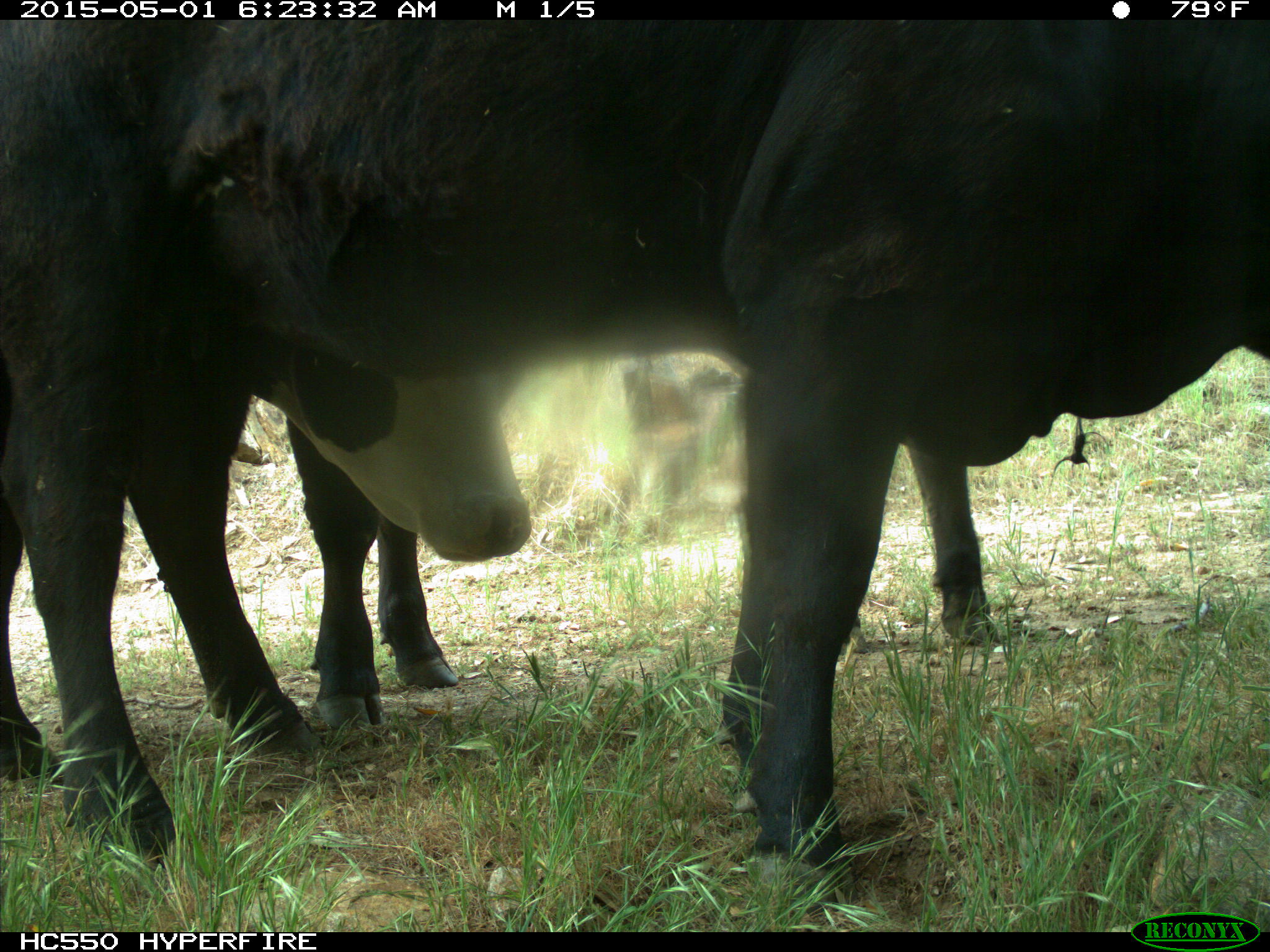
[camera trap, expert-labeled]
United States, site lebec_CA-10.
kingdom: Animalia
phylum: Chordata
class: Mammalia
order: Artiodactyla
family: Bovidae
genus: Bos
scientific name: Bos taurus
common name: domestic cow